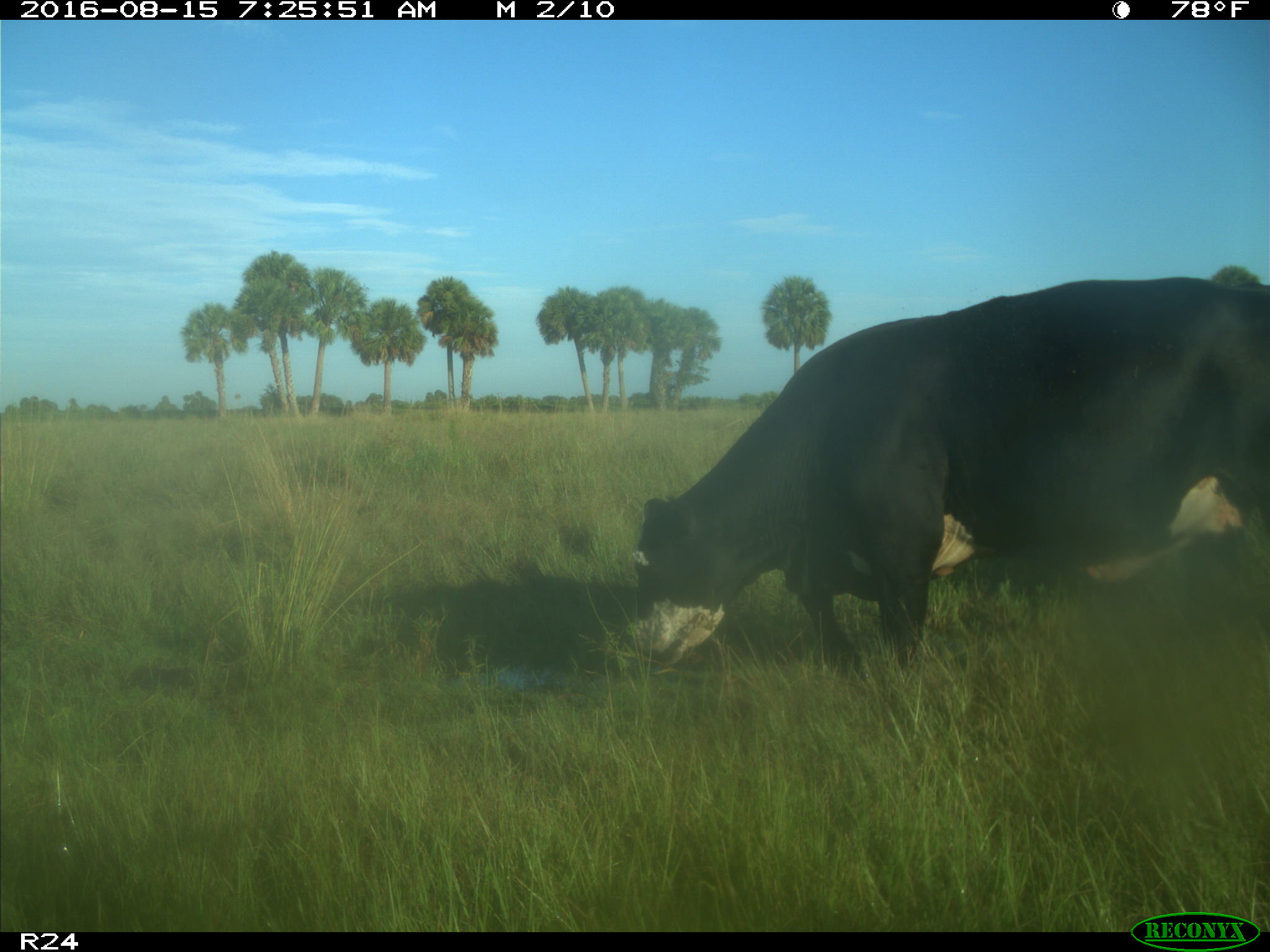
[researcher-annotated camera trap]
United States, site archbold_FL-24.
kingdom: Animalia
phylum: Chordata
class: Mammalia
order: Artiodactyla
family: Bovidae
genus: Bos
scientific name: Bos taurus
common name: domestic cow